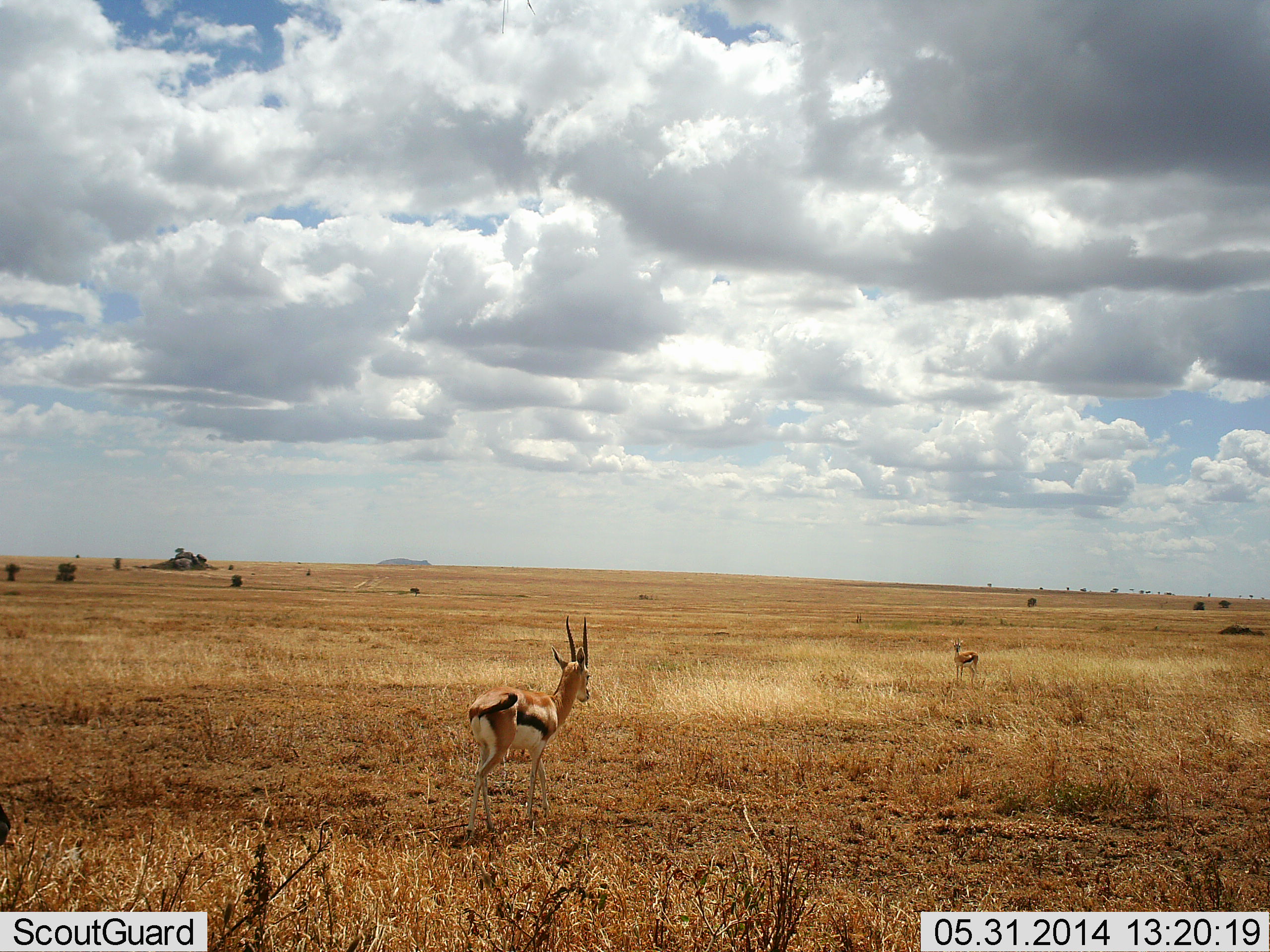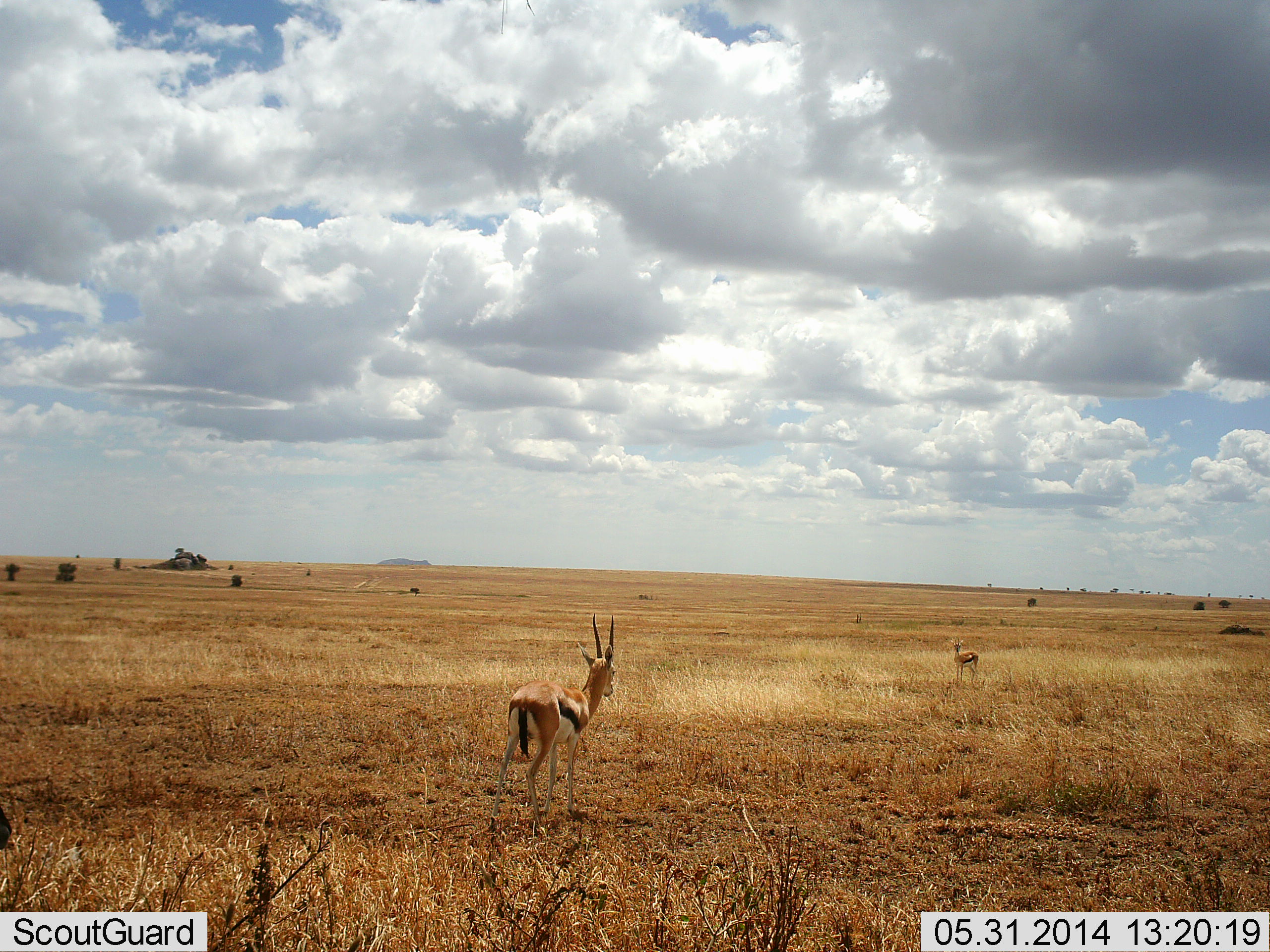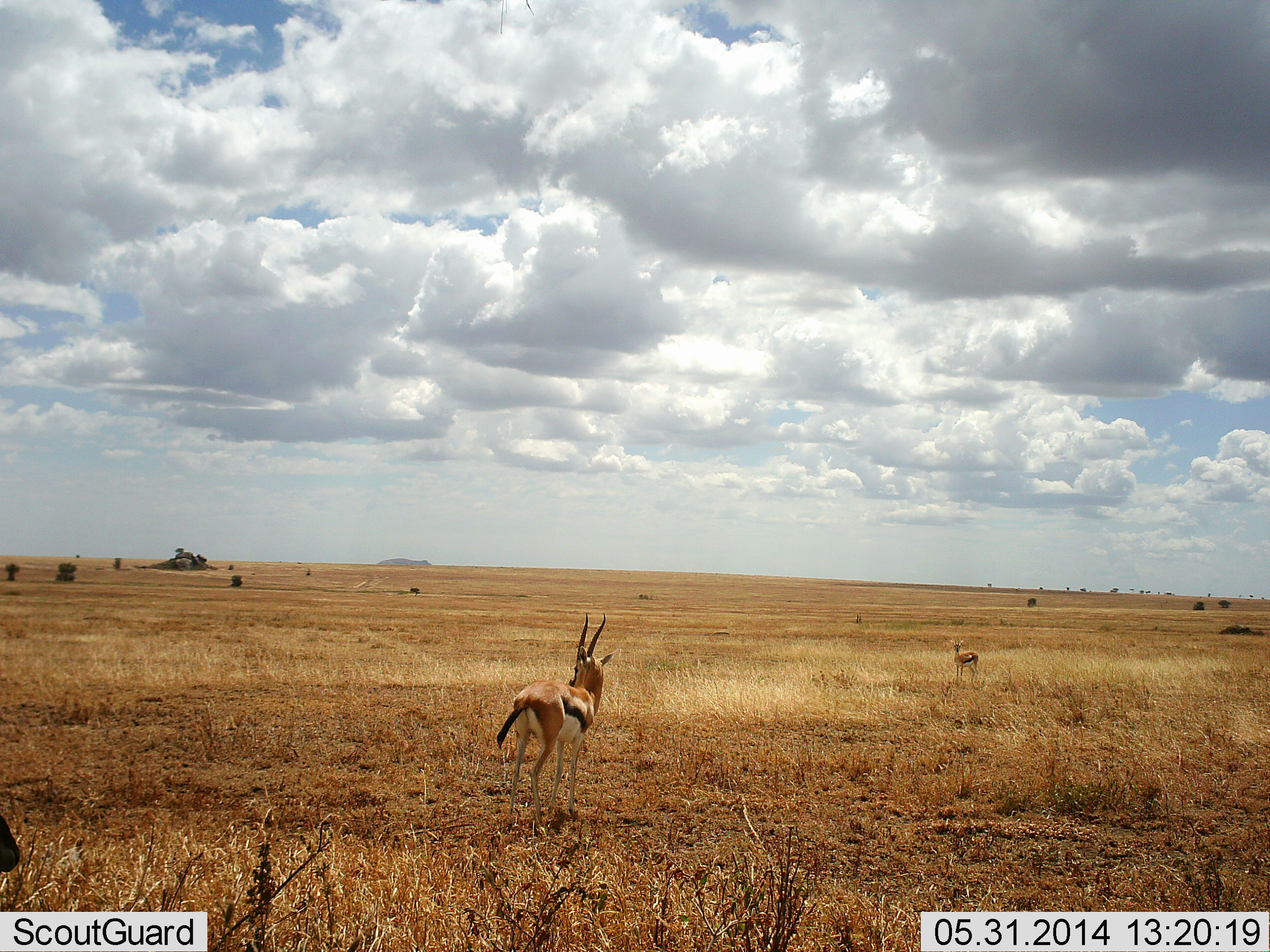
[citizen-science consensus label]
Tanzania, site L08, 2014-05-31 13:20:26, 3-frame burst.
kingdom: Animalia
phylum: Chordata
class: Mammalia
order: Artiodactyla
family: Bovidae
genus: Eudorcas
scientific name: Eudorcas thomsonii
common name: thomson's gazelle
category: gazellethomsons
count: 3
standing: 60%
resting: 10%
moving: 50%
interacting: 10%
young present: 0%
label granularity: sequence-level